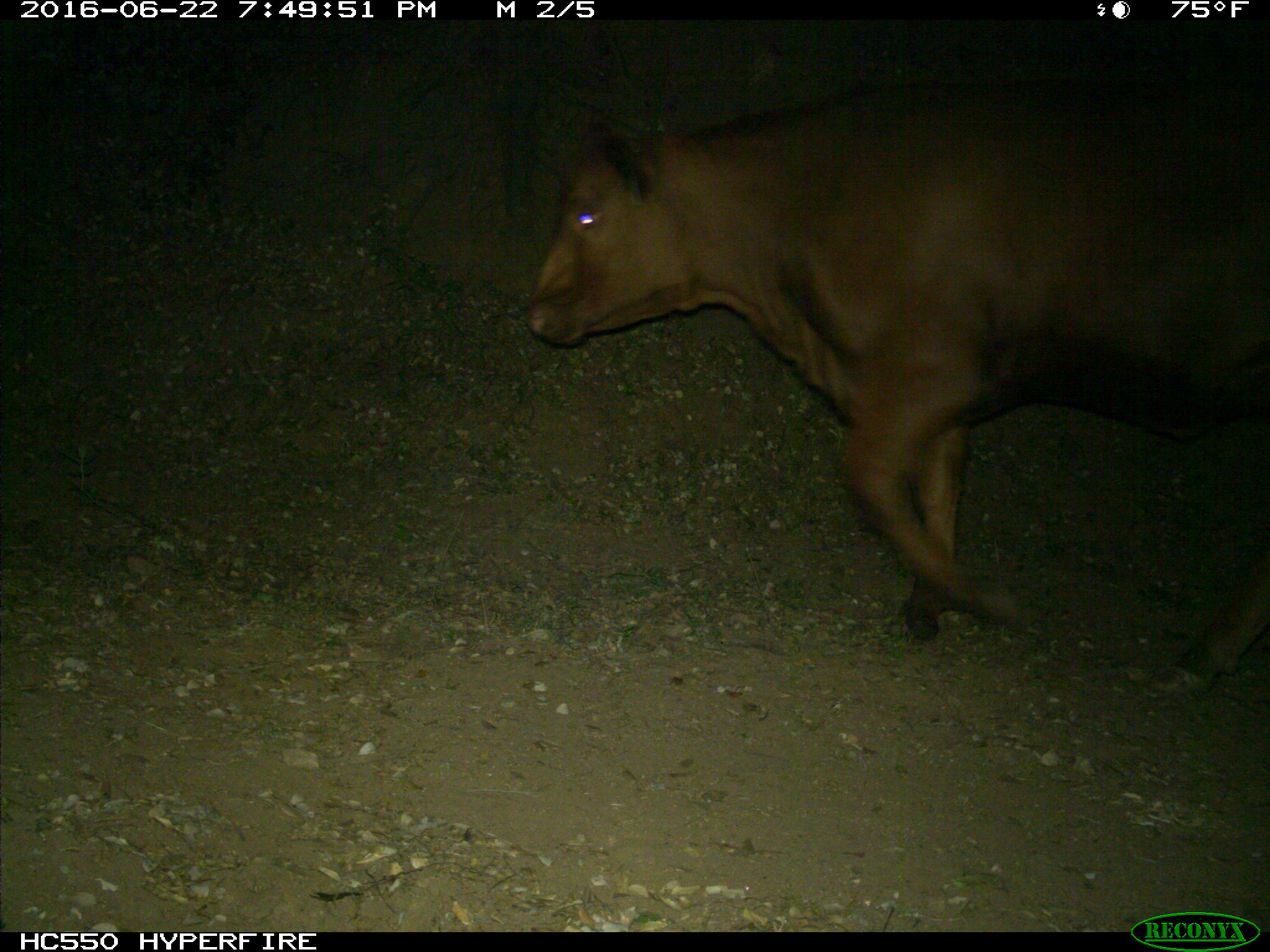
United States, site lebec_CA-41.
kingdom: Animalia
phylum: Chordata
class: Mammalia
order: Artiodactyla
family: Bovidae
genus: Bos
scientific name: Bos taurus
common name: domestic cow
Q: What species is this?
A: Bos taurus (domestic cow).